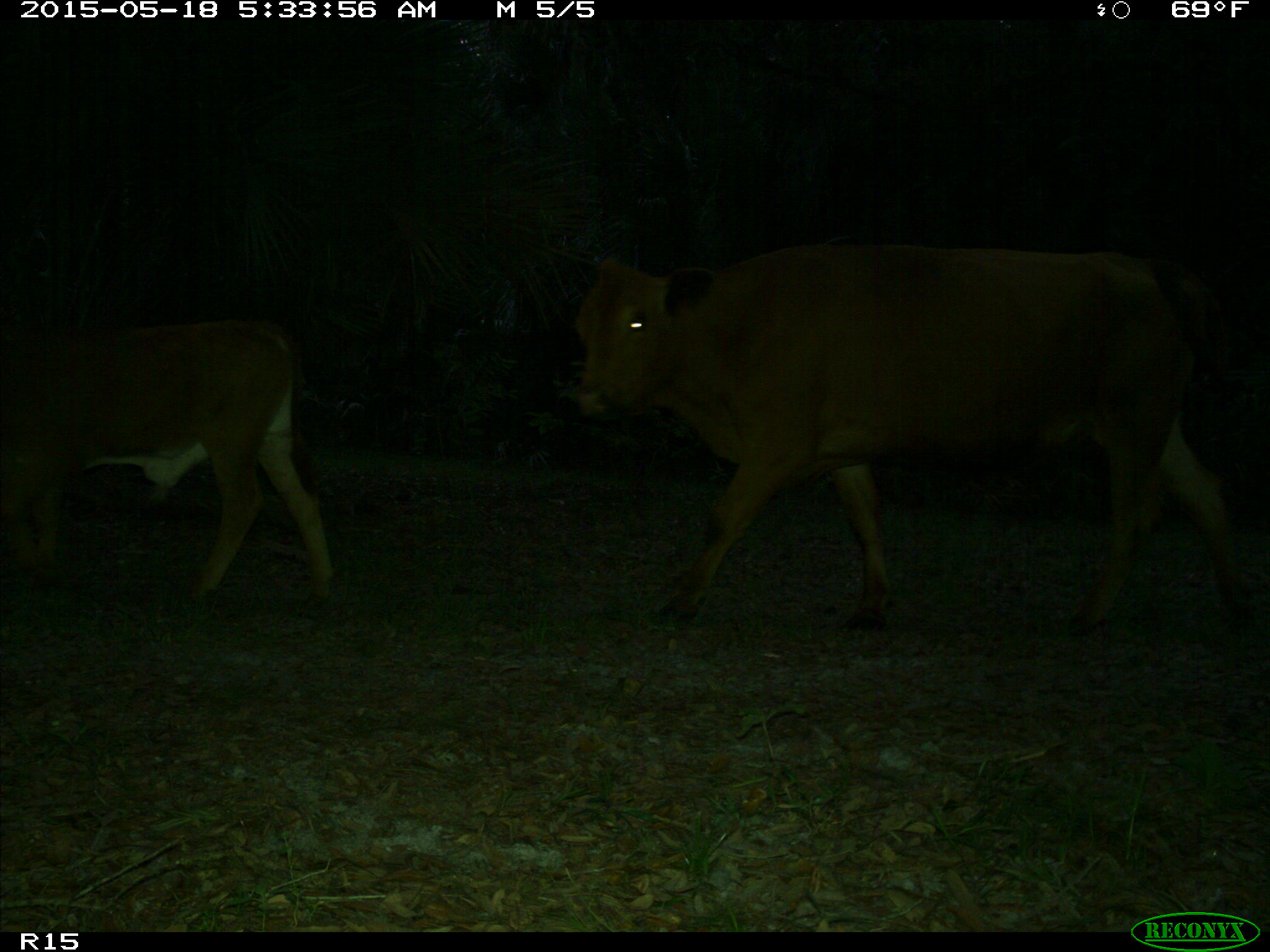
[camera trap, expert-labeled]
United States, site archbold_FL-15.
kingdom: Animalia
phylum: Chordata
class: Mammalia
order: Artiodactyla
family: Bovidae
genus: Bos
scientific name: Bos taurus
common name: domestic cow